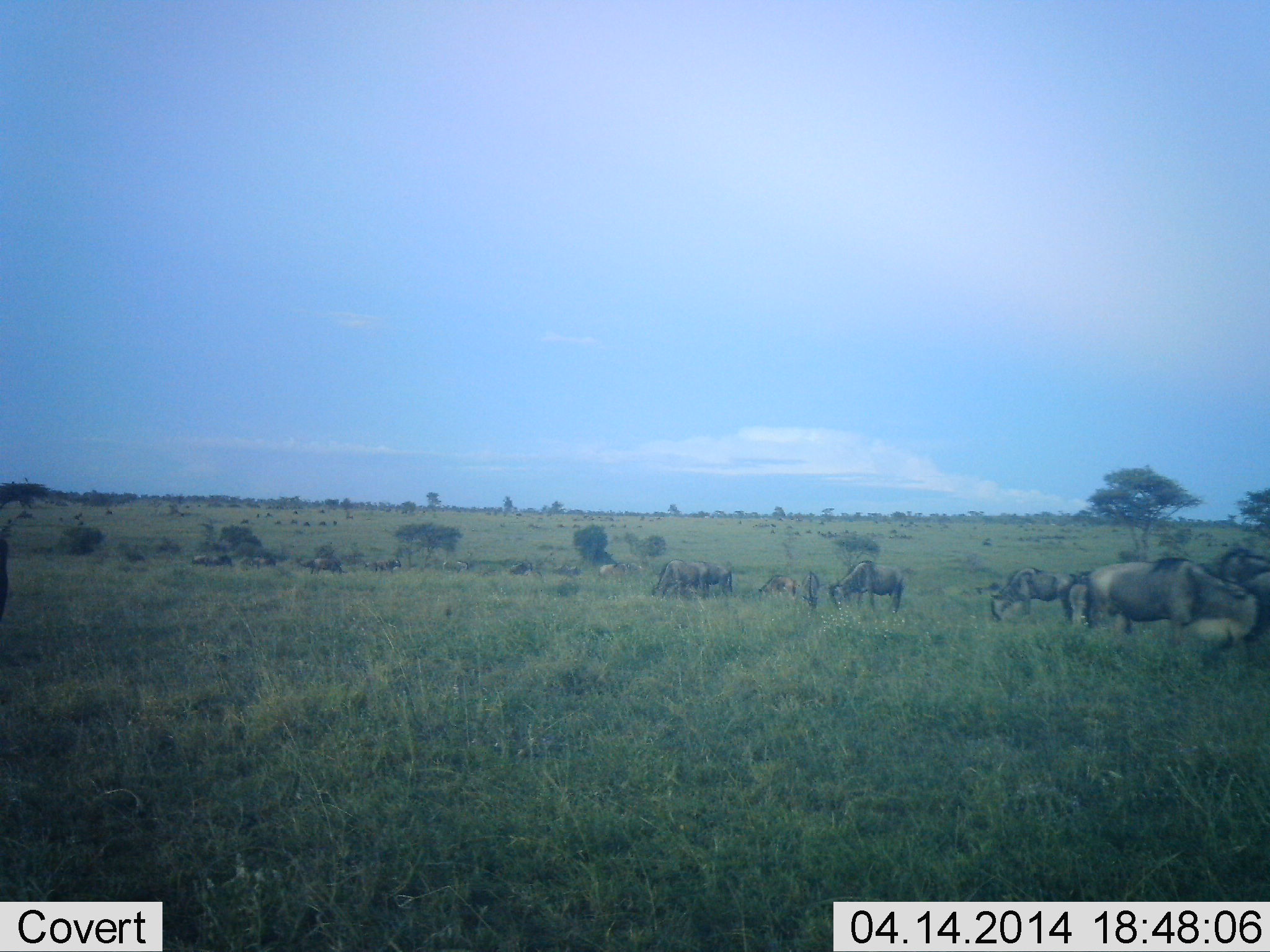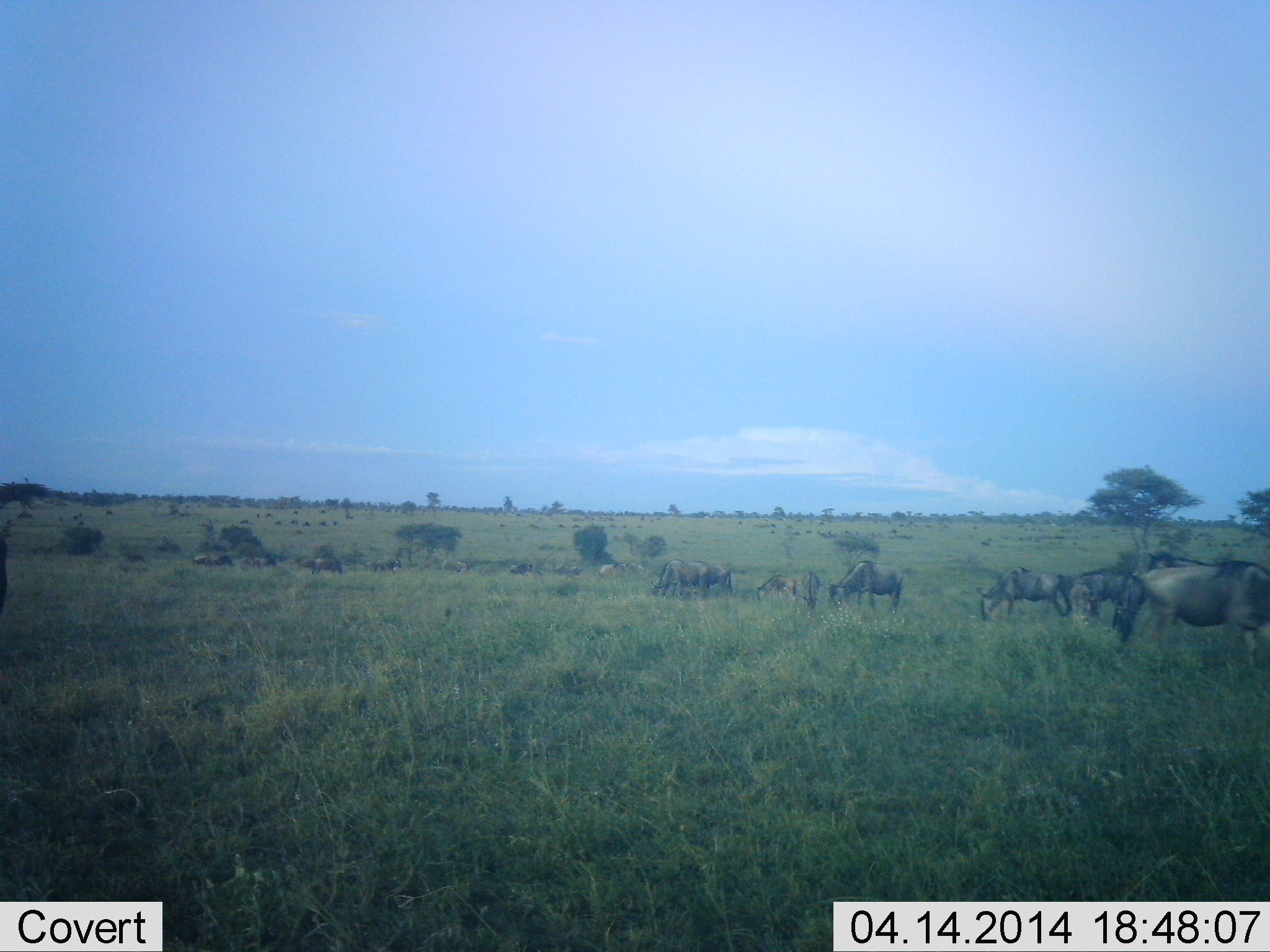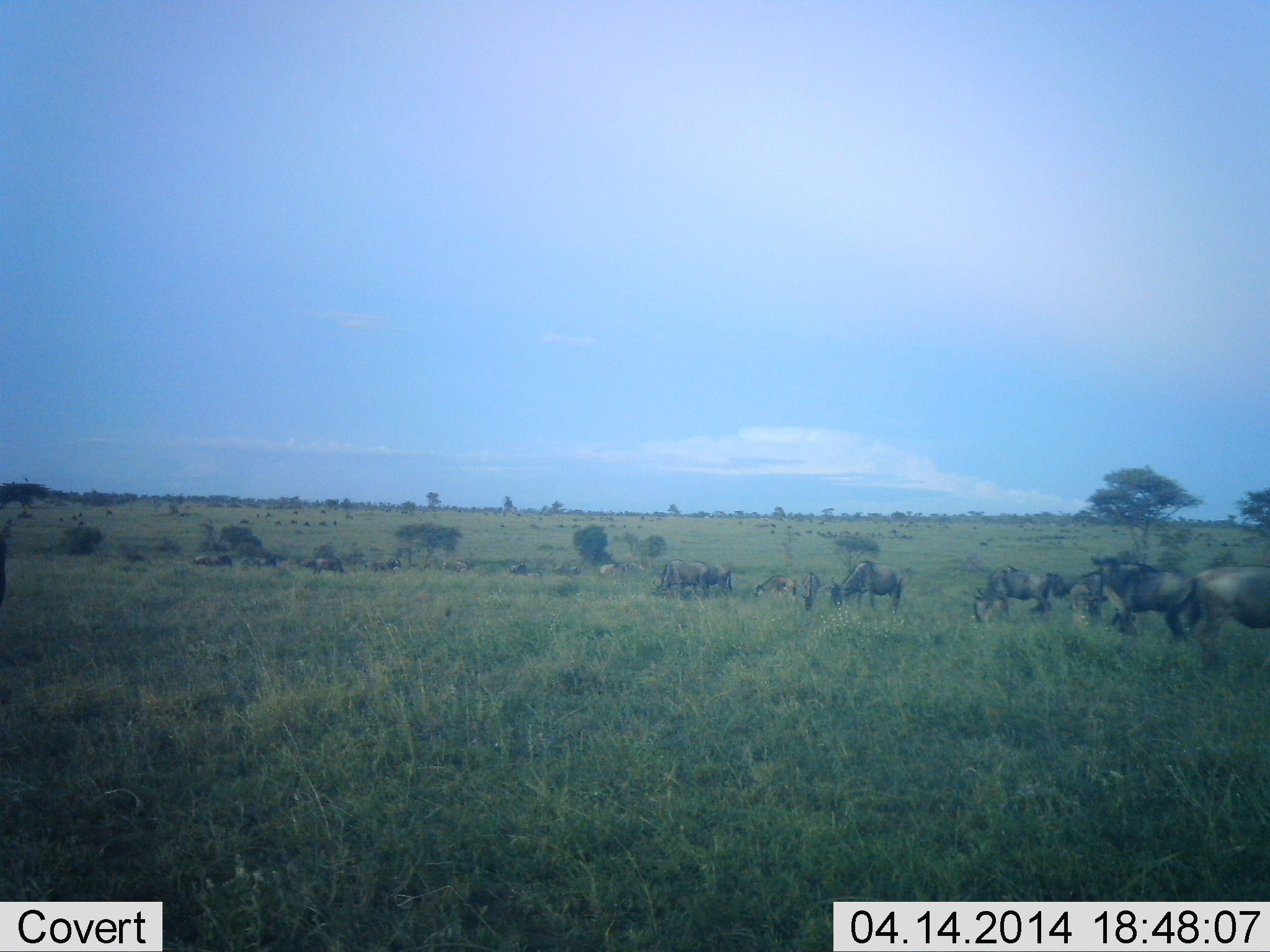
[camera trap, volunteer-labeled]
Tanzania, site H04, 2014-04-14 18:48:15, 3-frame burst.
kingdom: Animalia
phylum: Chordata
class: Mammalia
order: Artiodactyla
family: Bovidae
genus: Connochaetes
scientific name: Connochaetes taurinus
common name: blue wildebeest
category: wildebeest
Wildebeest (blue wildebeest) (Connochaetes taurinus), count 11-50. Behavior (volunteer vote fractions): standing 56%, resting 12%, moving 44%, interacting 9%. Young present (vote fraction): 0%. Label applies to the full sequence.